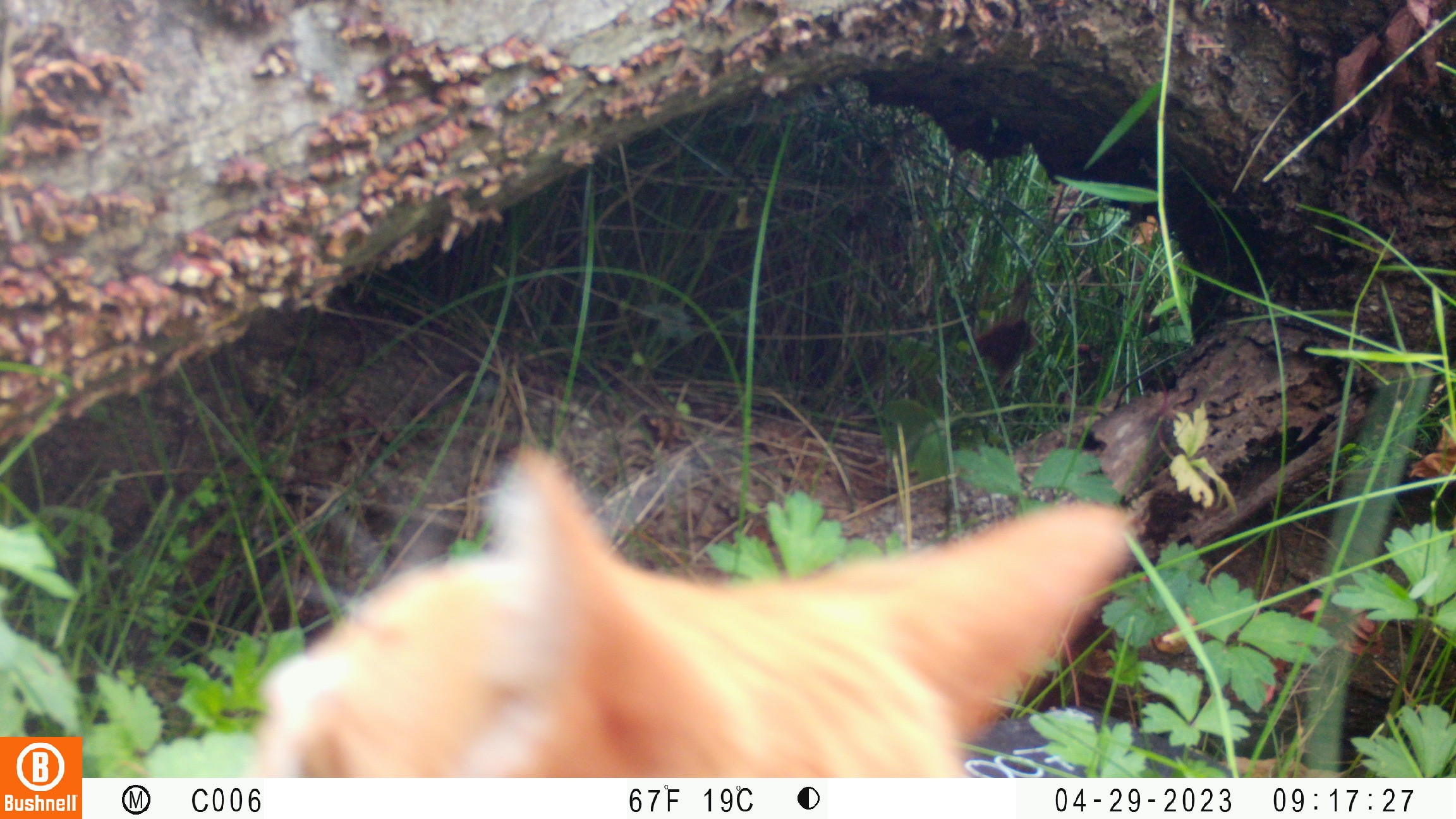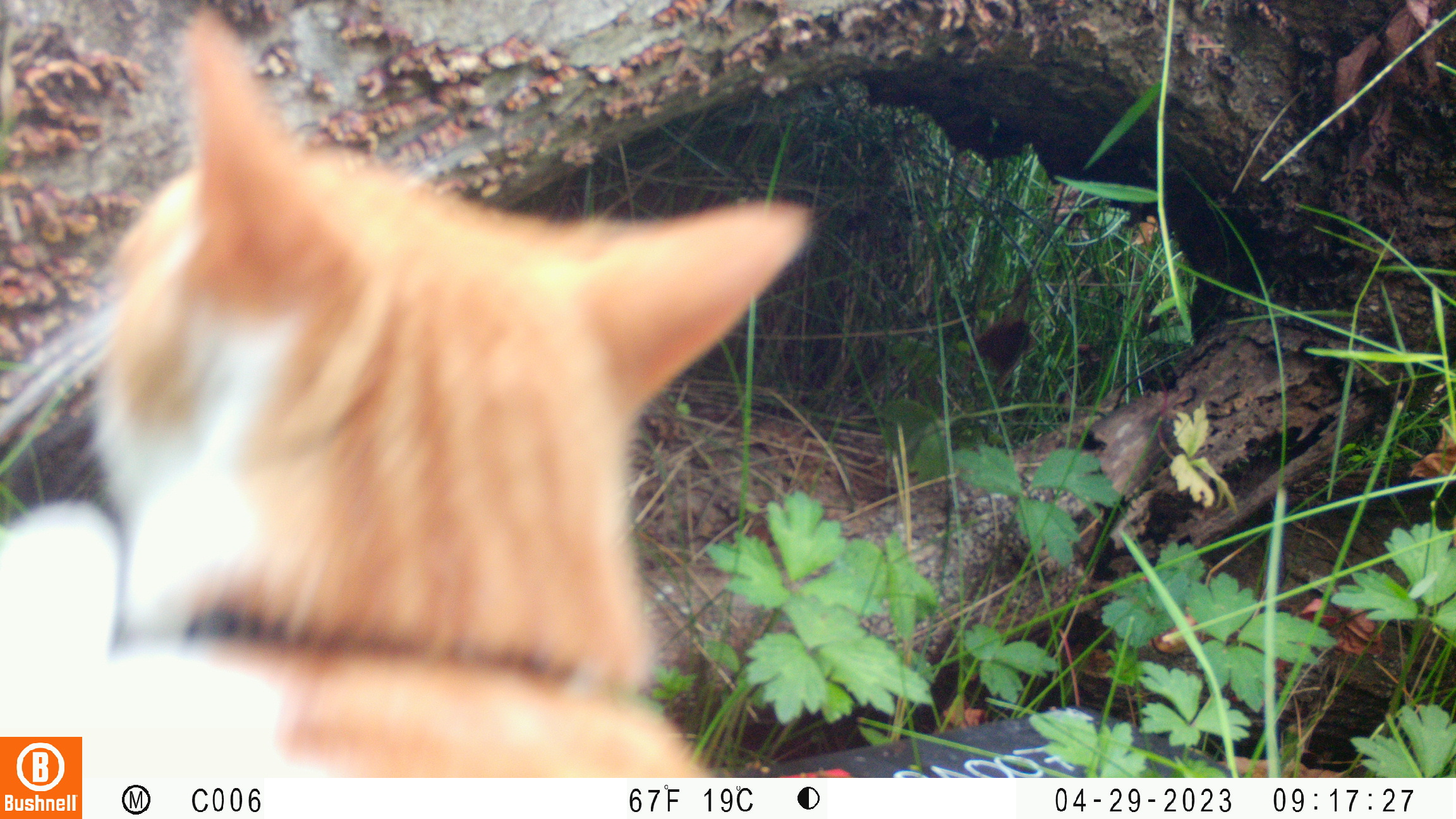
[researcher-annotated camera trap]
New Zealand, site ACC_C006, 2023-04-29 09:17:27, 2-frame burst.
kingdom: Animalia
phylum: Chordata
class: Mammalia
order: Carnivora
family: Felidae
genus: Felis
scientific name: Felis catus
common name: domestic cat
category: cat